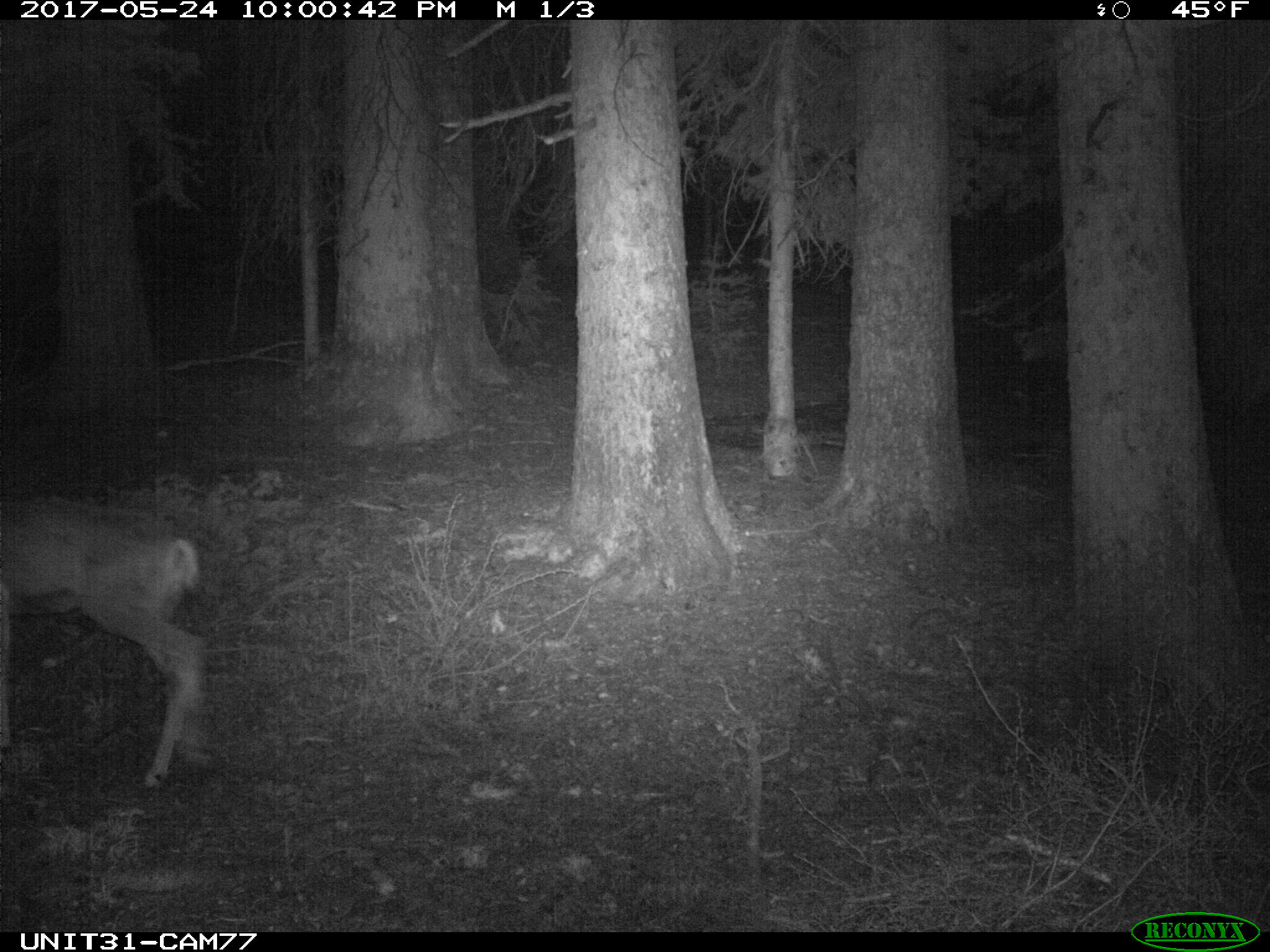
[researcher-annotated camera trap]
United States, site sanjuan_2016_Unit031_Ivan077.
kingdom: Animalia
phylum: Chordata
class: Mammalia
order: Artiodactyla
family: Cervidae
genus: Odocoileus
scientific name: Odocoileus hemionus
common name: mule deer